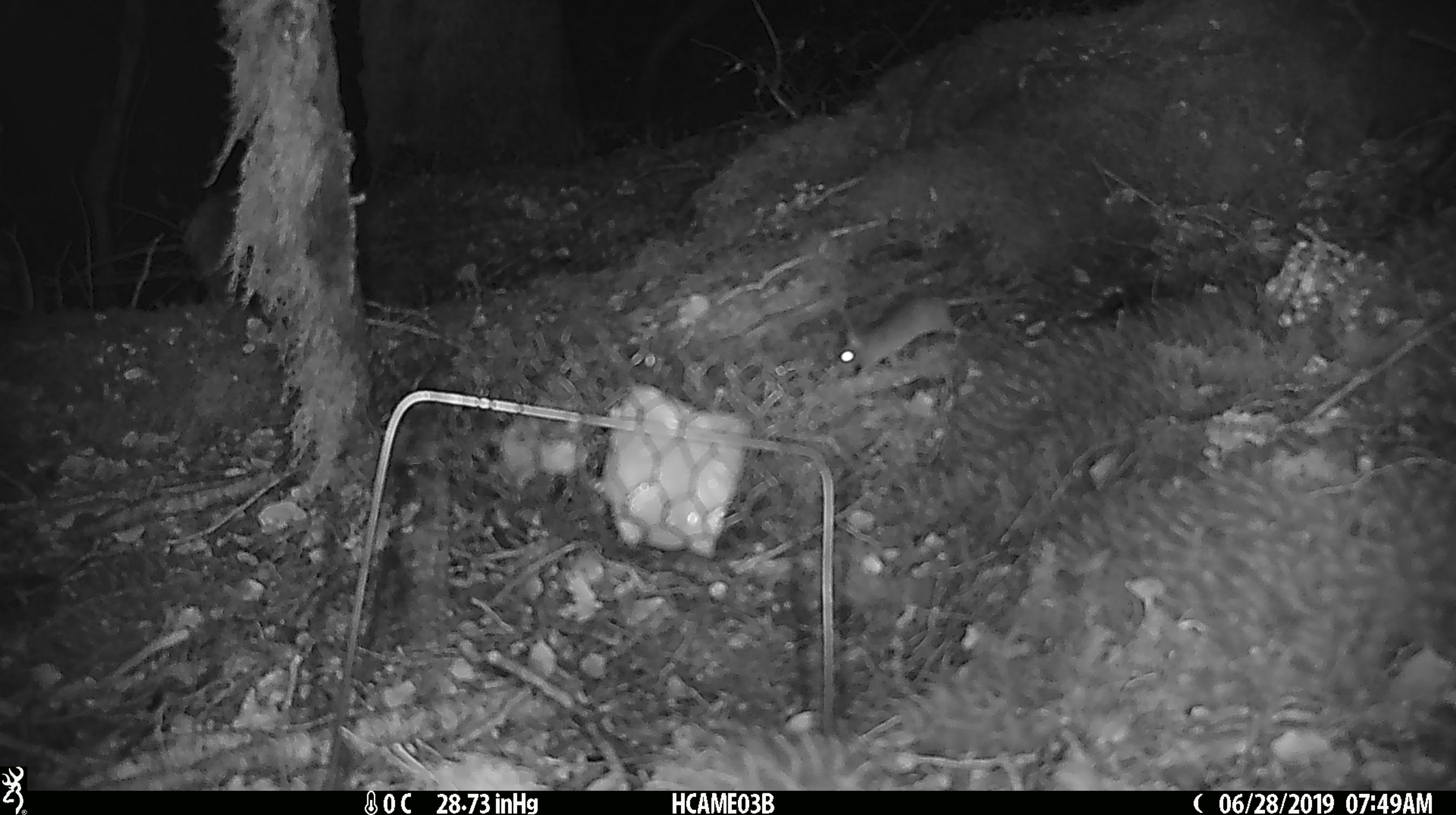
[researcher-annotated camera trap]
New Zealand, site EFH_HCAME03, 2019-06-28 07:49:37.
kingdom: Animalia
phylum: Chordata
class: Mammalia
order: Rodentia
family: Muridae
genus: Mus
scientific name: Mus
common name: mouse